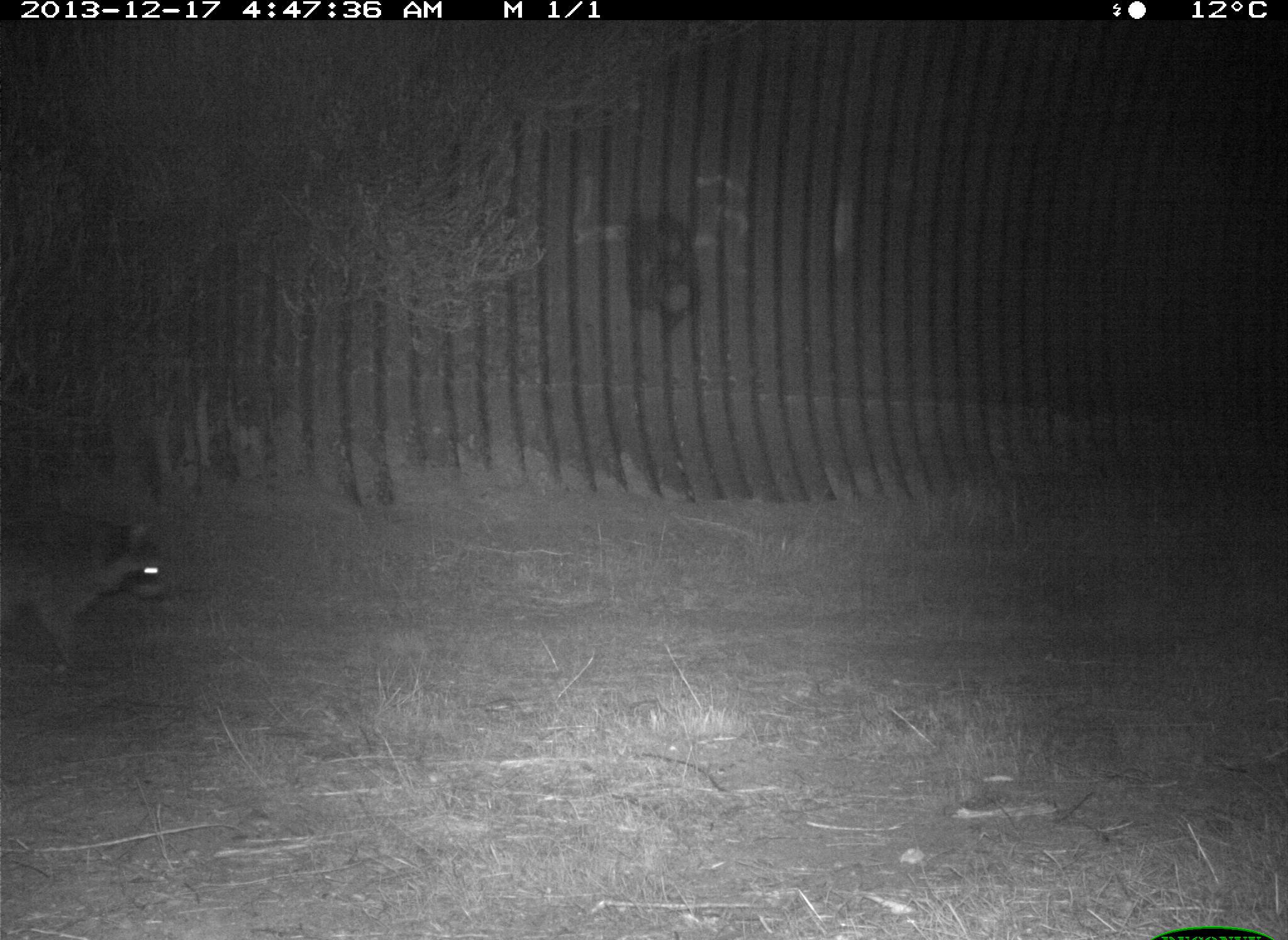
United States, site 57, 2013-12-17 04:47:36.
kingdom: Animalia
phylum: Chordata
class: Mammalia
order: Carnivora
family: Procyonidae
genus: Procyon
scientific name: Procyon lotor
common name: raccoon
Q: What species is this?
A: Raccoon (Procyon lotor).